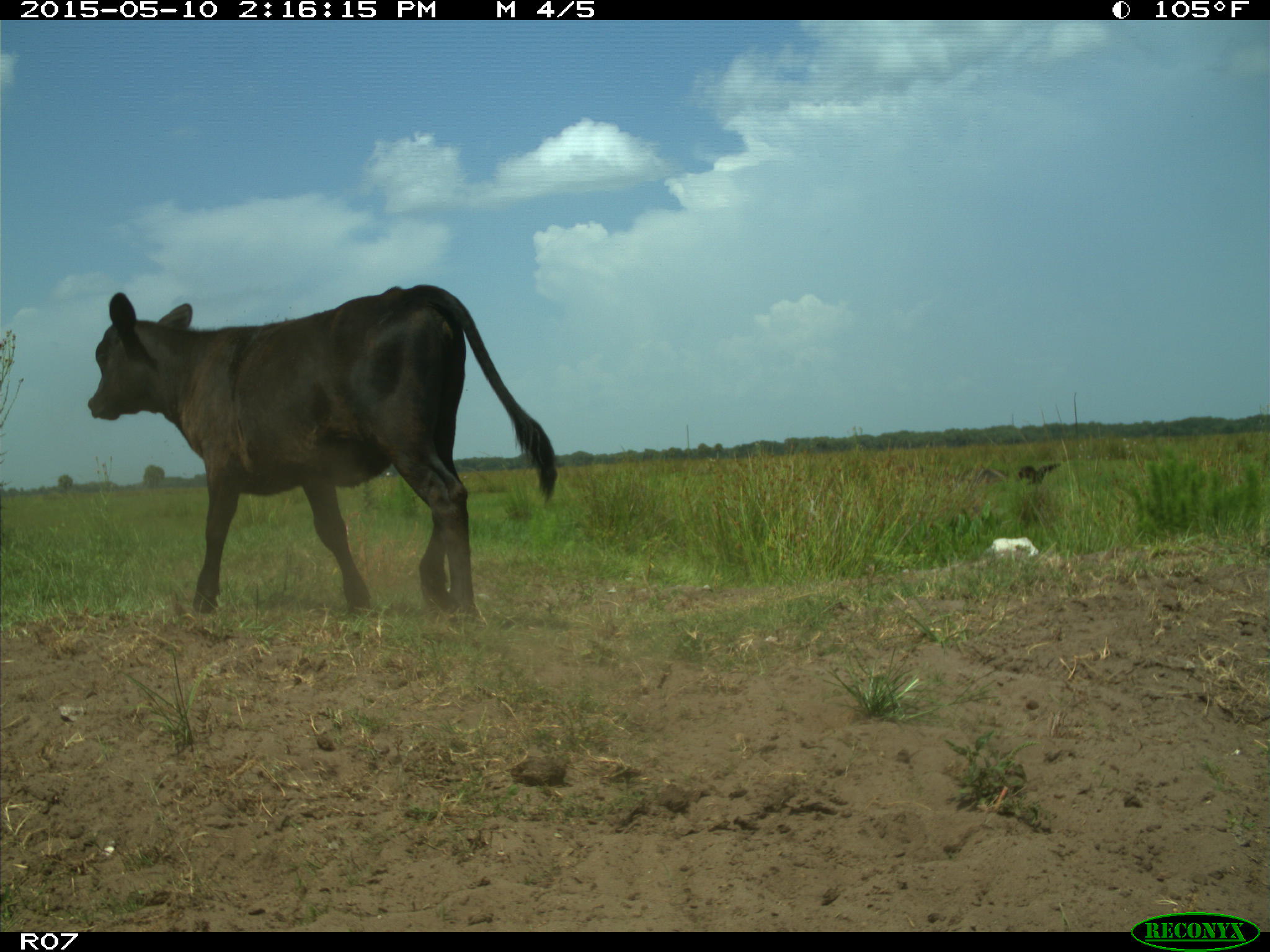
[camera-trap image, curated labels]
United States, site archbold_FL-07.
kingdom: Animalia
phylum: Chordata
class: Mammalia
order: Artiodactyla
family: Bovidae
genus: Bos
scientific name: Bos taurus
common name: domestic cow